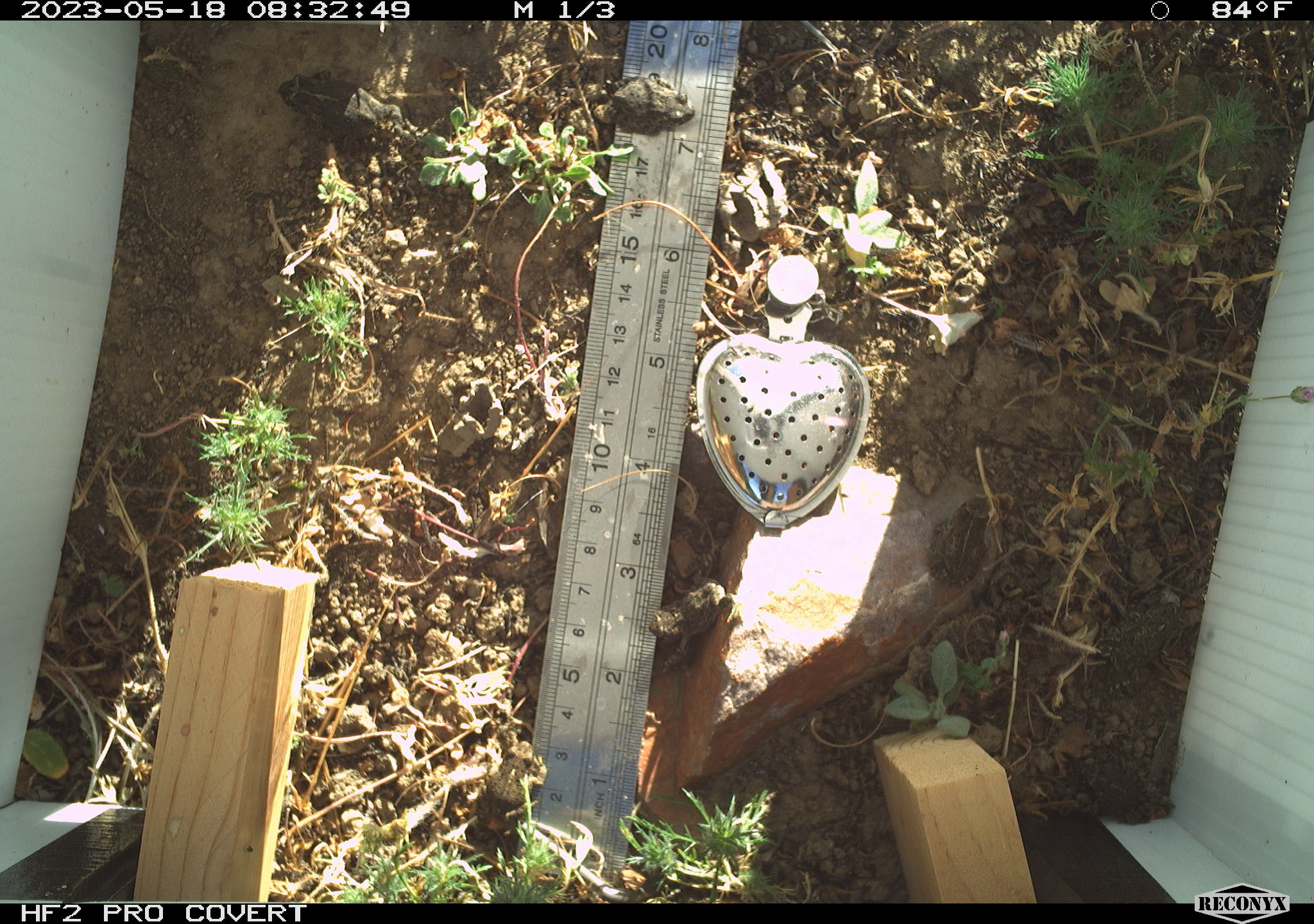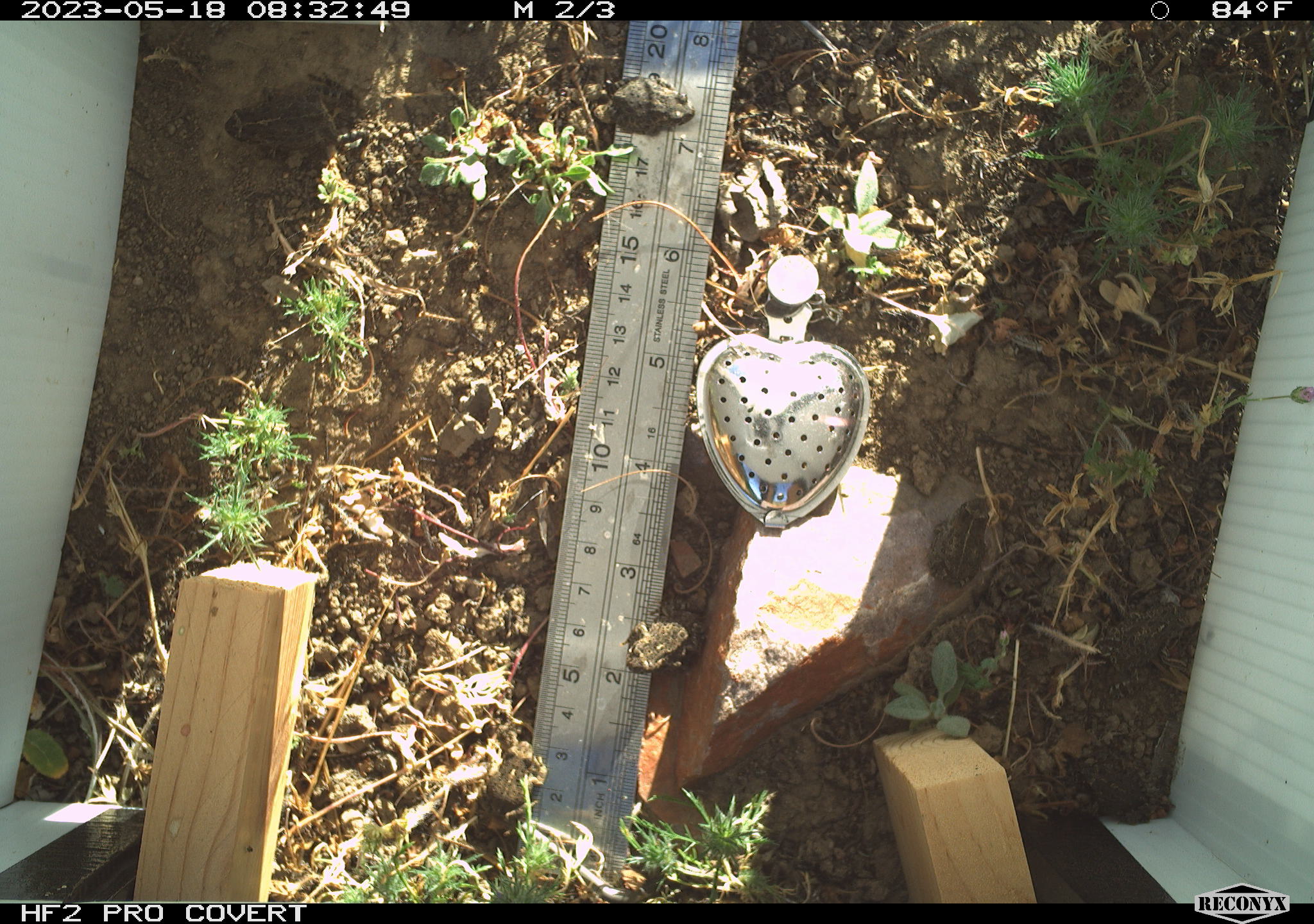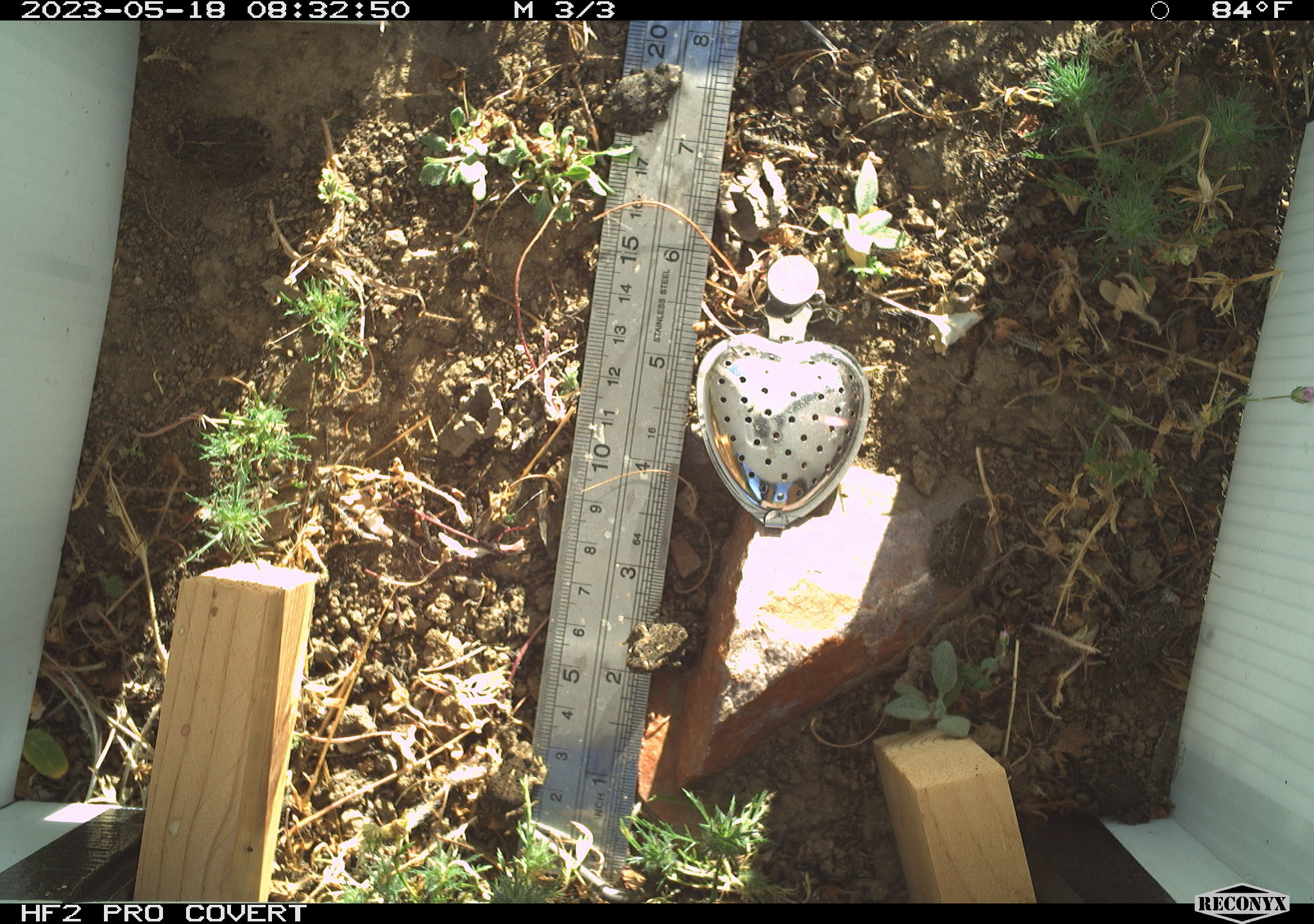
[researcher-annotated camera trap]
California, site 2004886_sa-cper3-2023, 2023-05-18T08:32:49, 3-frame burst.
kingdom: Animalia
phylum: Chordata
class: Amphibia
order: Anura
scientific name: Anura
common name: frogs